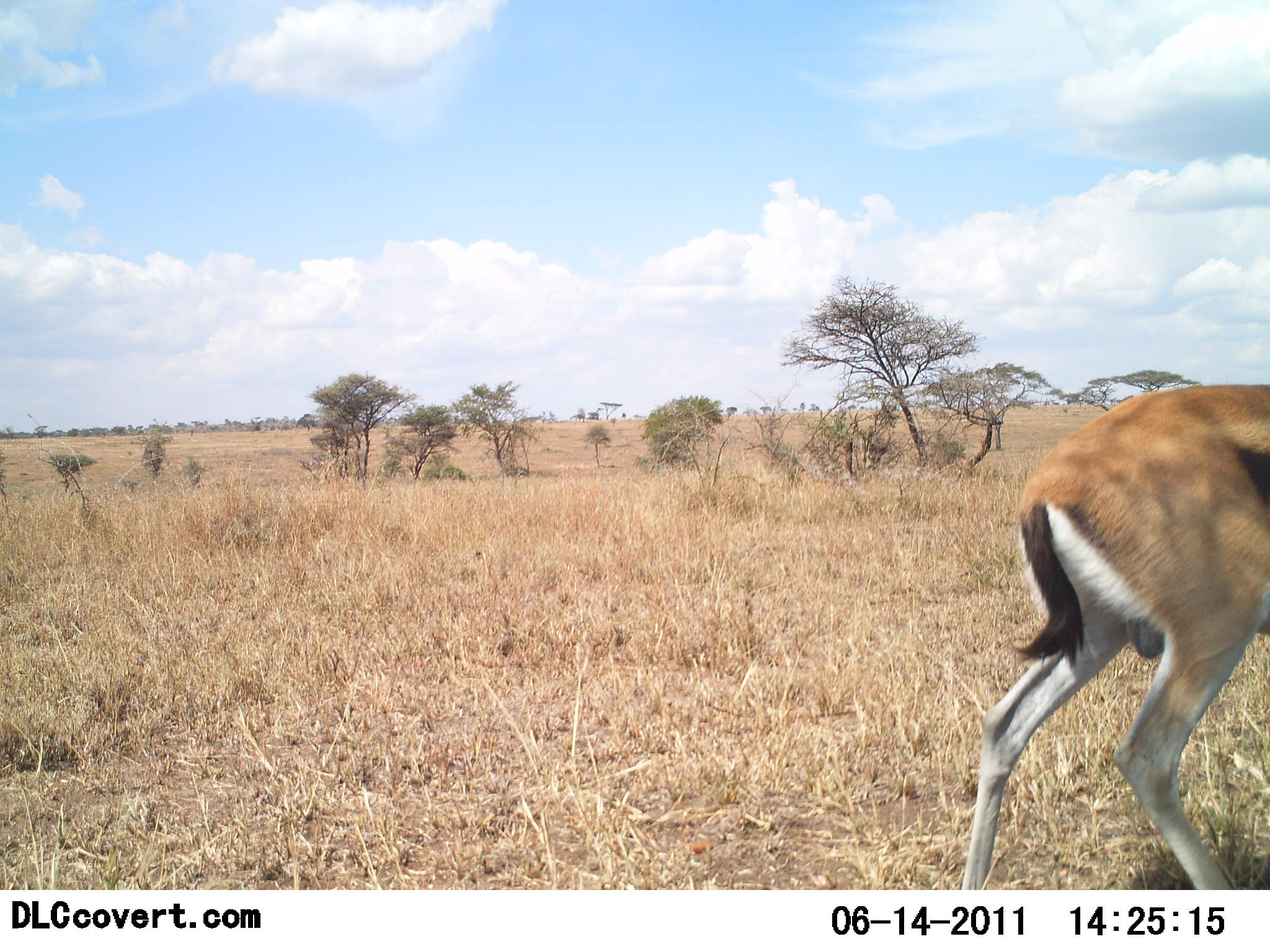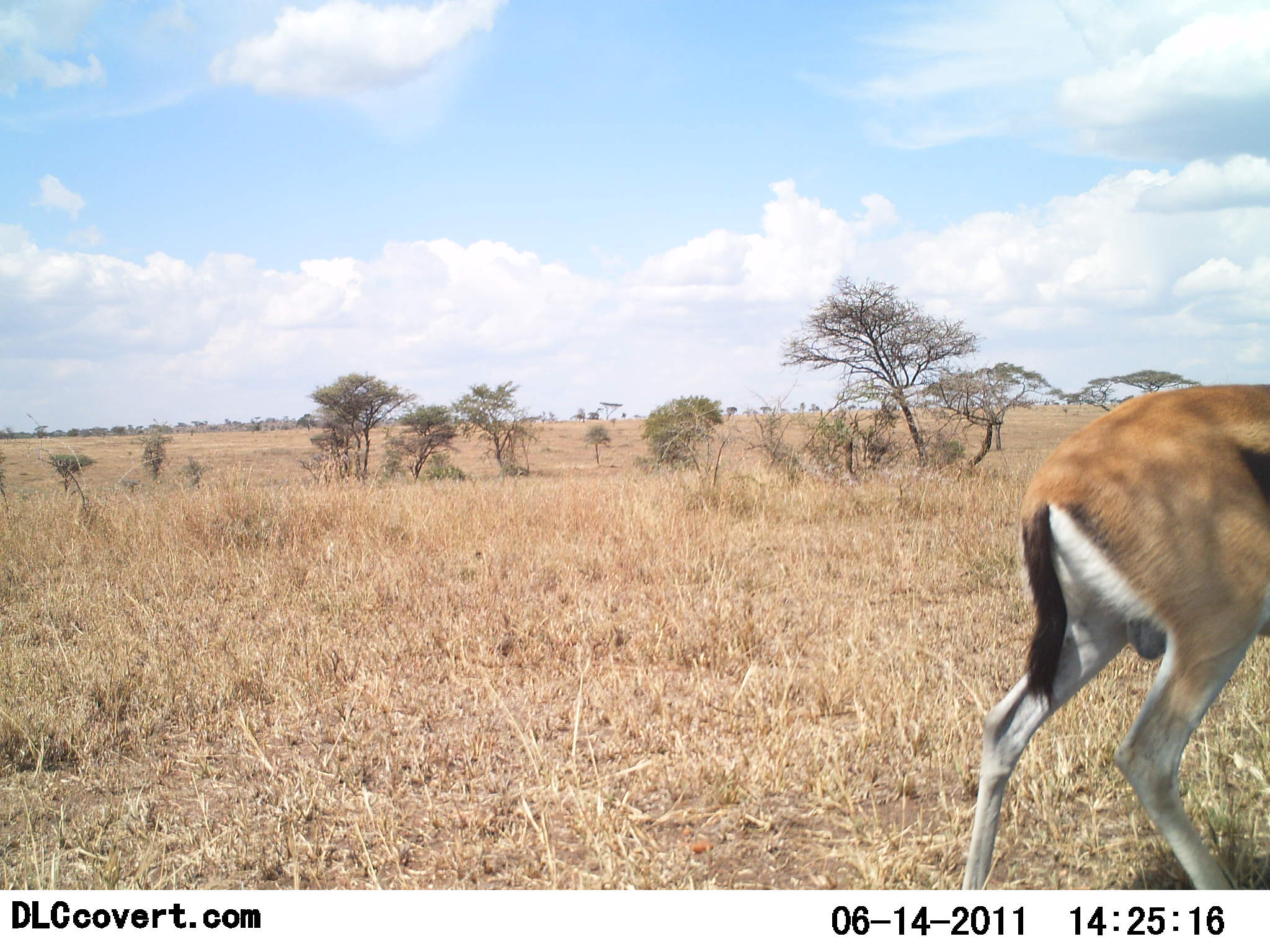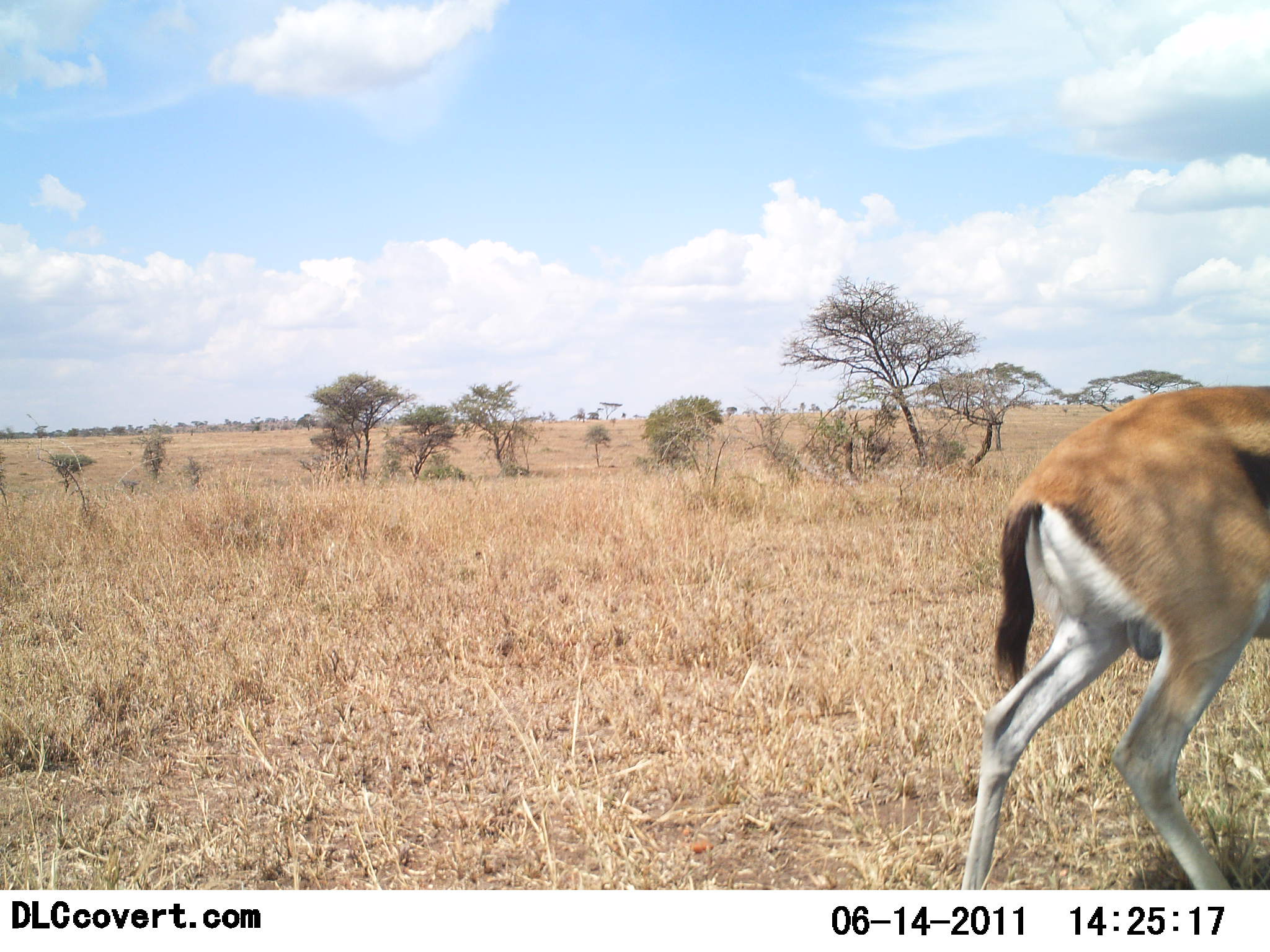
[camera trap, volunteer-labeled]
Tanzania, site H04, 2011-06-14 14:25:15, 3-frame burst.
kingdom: Animalia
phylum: Chordata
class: Mammalia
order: Artiodactyla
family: Bovidae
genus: Eudorcas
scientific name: Eudorcas thomsonii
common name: thomson's gazelle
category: gazellethomsons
Gazellethomsons (thomson's gazelle) (Eudorcas thomsonii), count 1. Behavior (volunteer vote fractions): standing 80%, resting 0%, moving 10%, interacting 0%. Young present (vote fraction): 0%. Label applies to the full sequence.